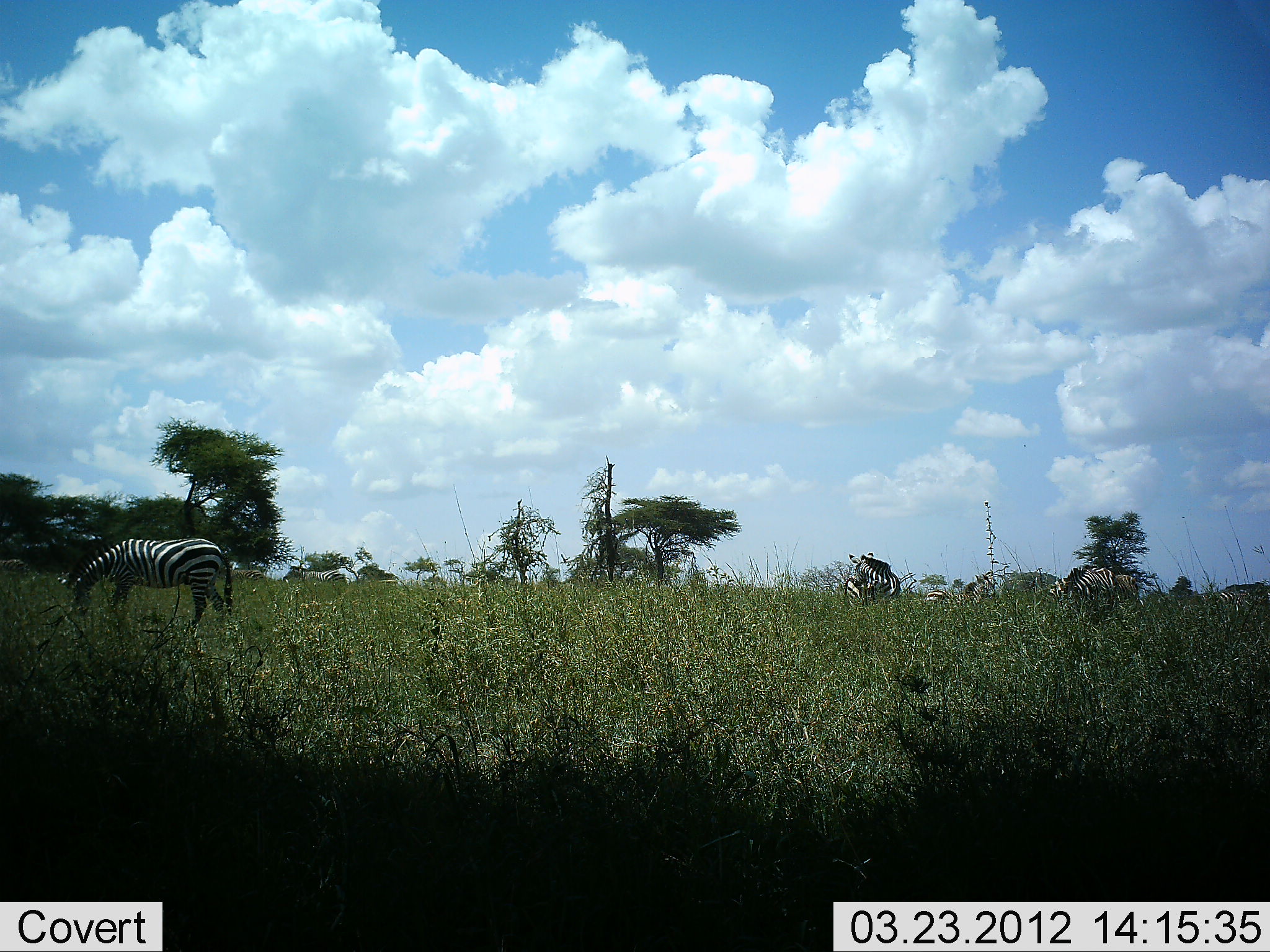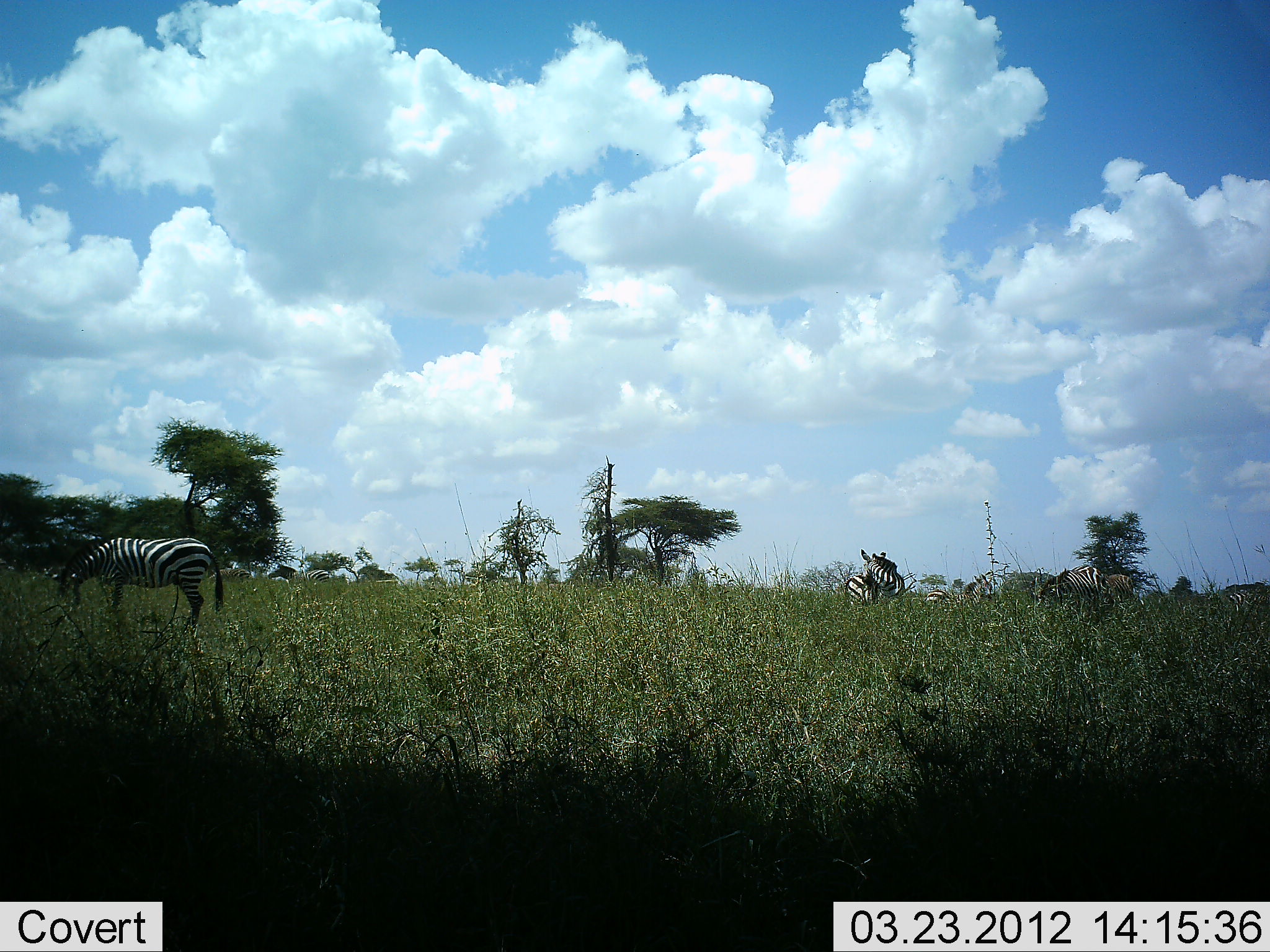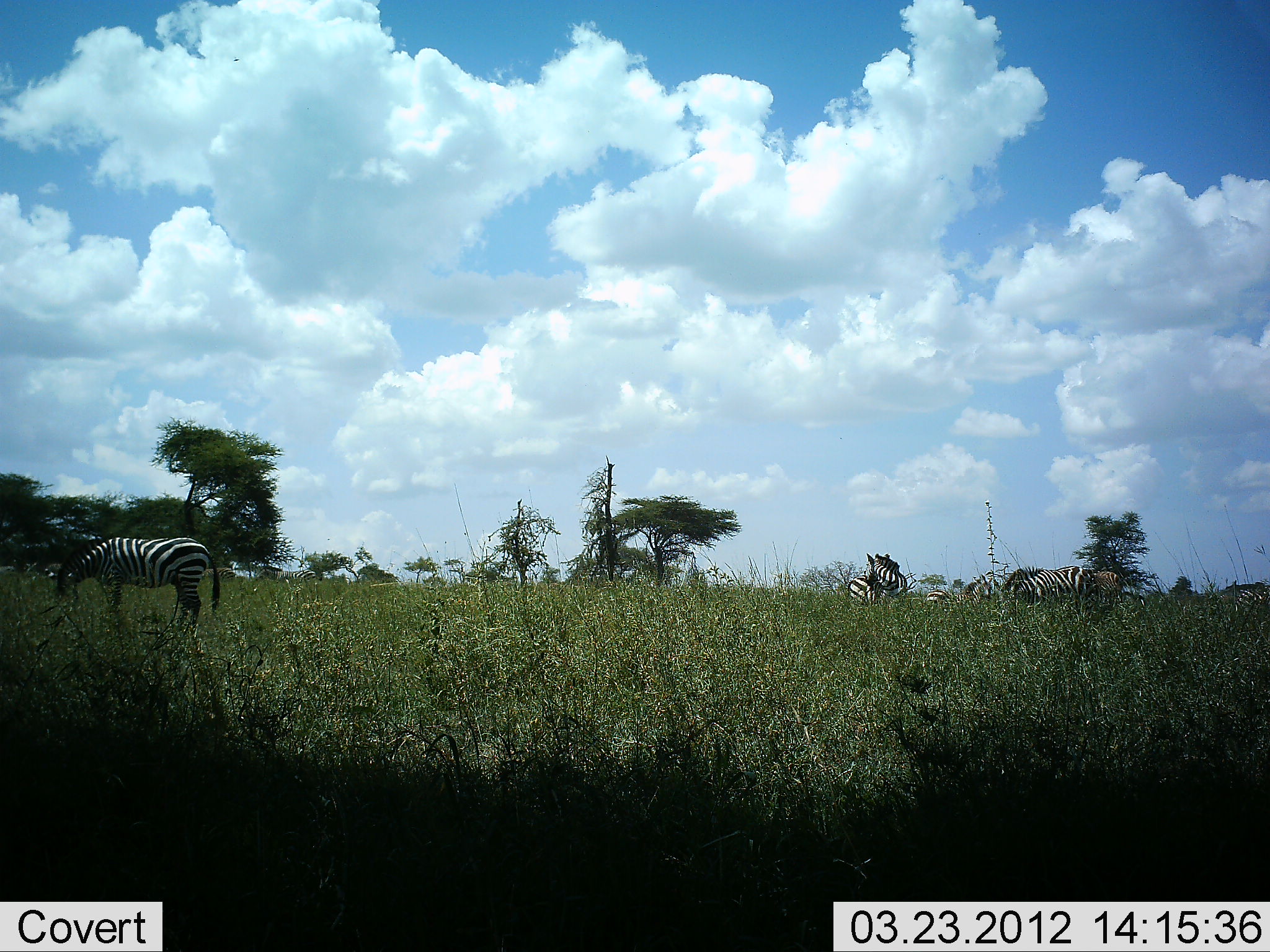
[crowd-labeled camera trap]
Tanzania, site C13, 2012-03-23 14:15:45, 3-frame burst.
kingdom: Animalia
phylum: Chordata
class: Mammalia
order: Perissodactyla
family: Equidae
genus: Equus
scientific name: Equus quagga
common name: plains zebra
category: zebra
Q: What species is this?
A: Zebra (plains zebra) (Equus quagga).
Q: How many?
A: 7.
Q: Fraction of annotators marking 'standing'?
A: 55%.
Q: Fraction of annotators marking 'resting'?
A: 5%.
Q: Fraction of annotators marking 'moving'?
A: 73%.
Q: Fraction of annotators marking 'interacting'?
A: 9%.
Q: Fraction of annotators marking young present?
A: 5%.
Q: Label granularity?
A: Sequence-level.